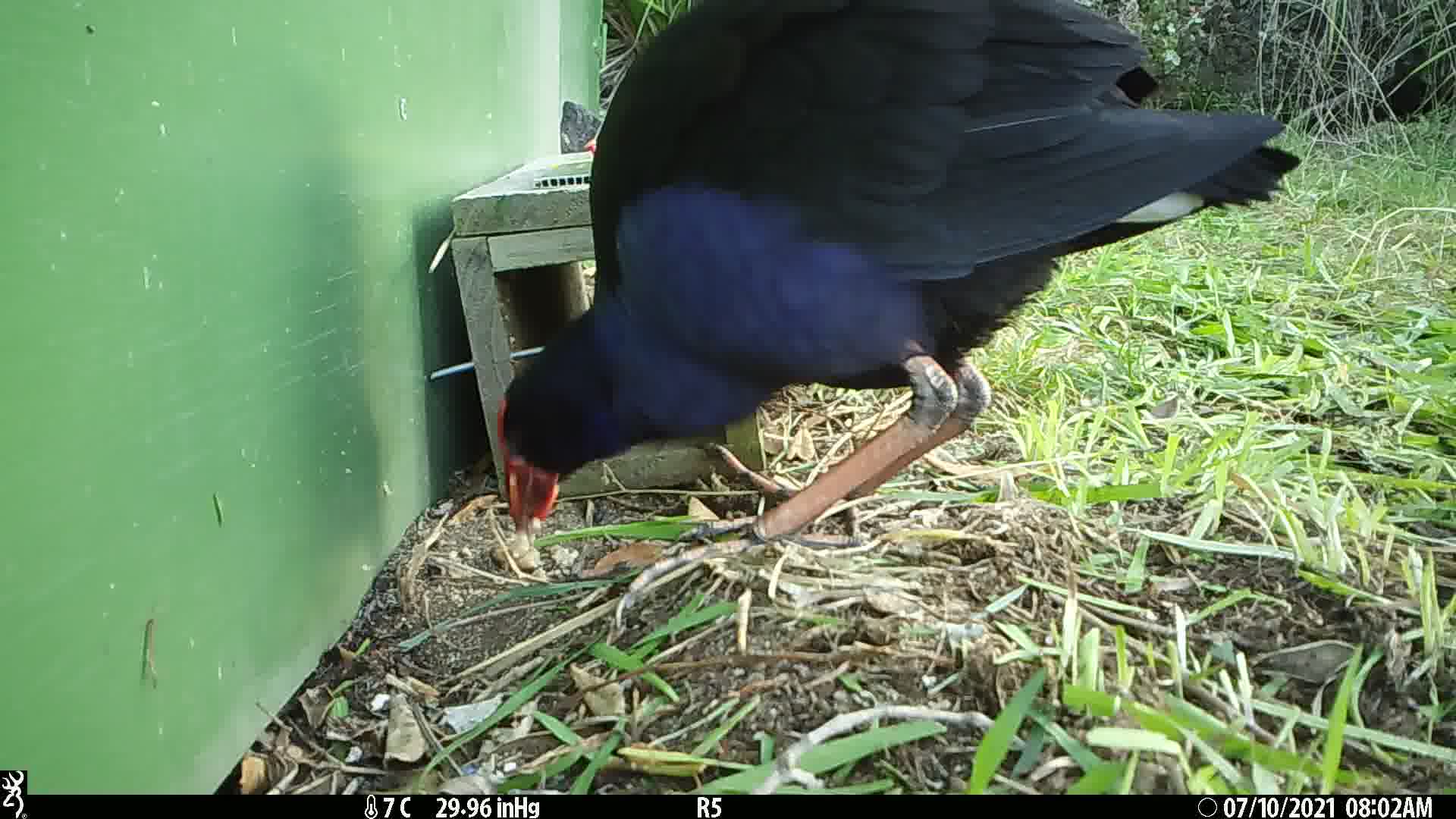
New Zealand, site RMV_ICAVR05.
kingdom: Animalia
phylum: Chordata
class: Aves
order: Gruiformes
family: Rallidae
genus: Porphyrio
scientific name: Porphyrio melanotus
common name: australasian swamphen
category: pukeko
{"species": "pukeko (australasian swamphen) (Porphyrio melanotus)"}